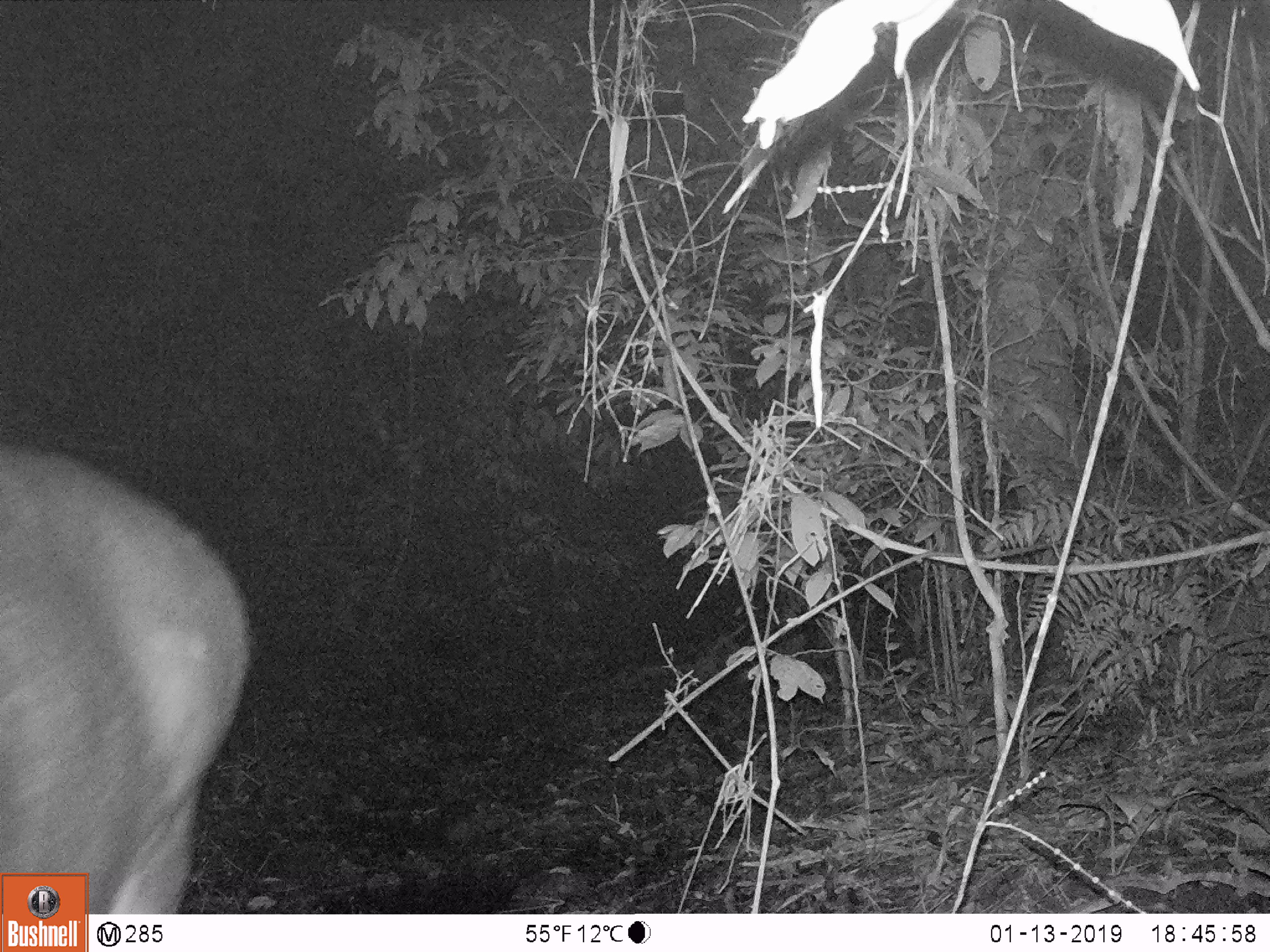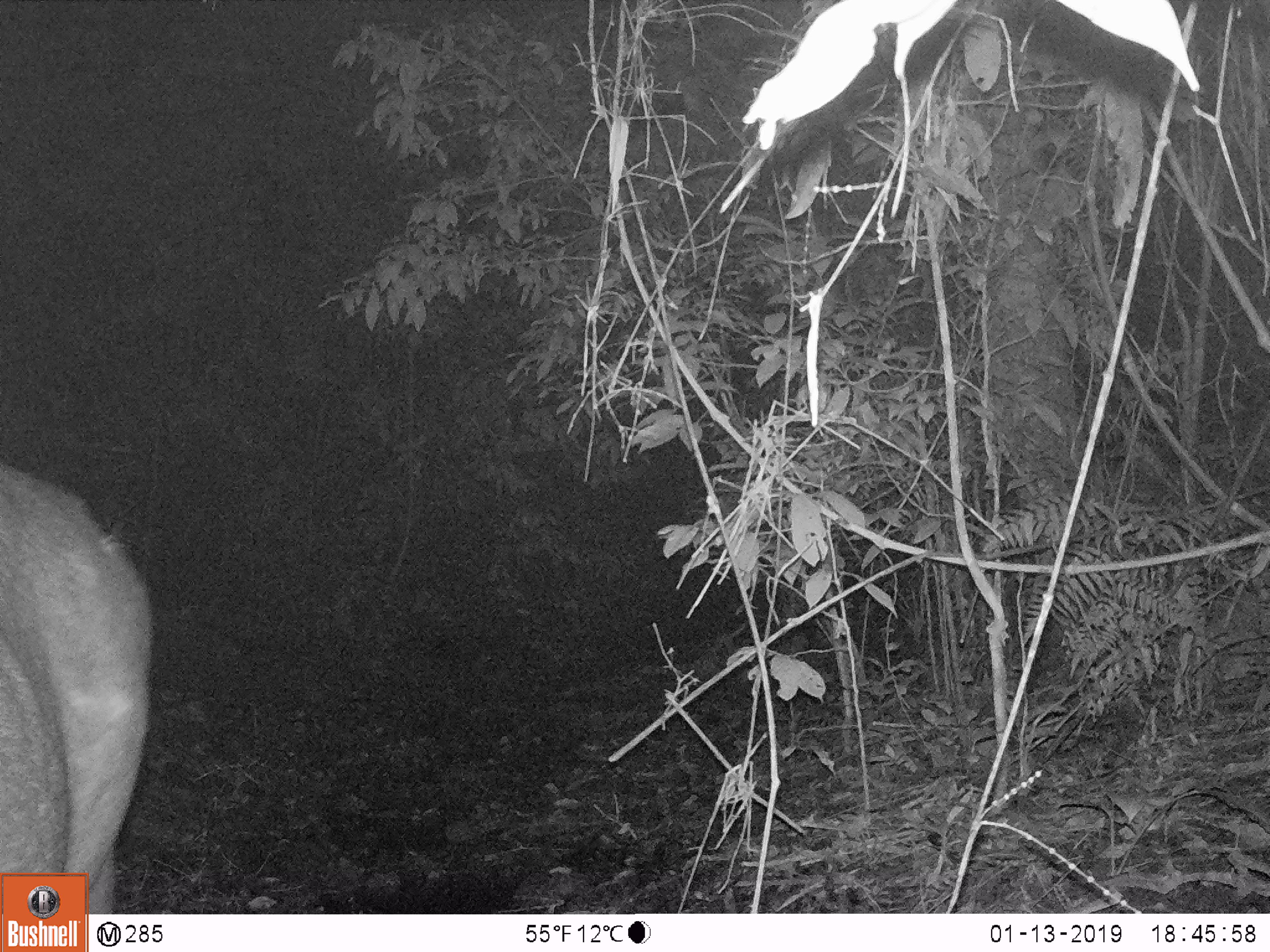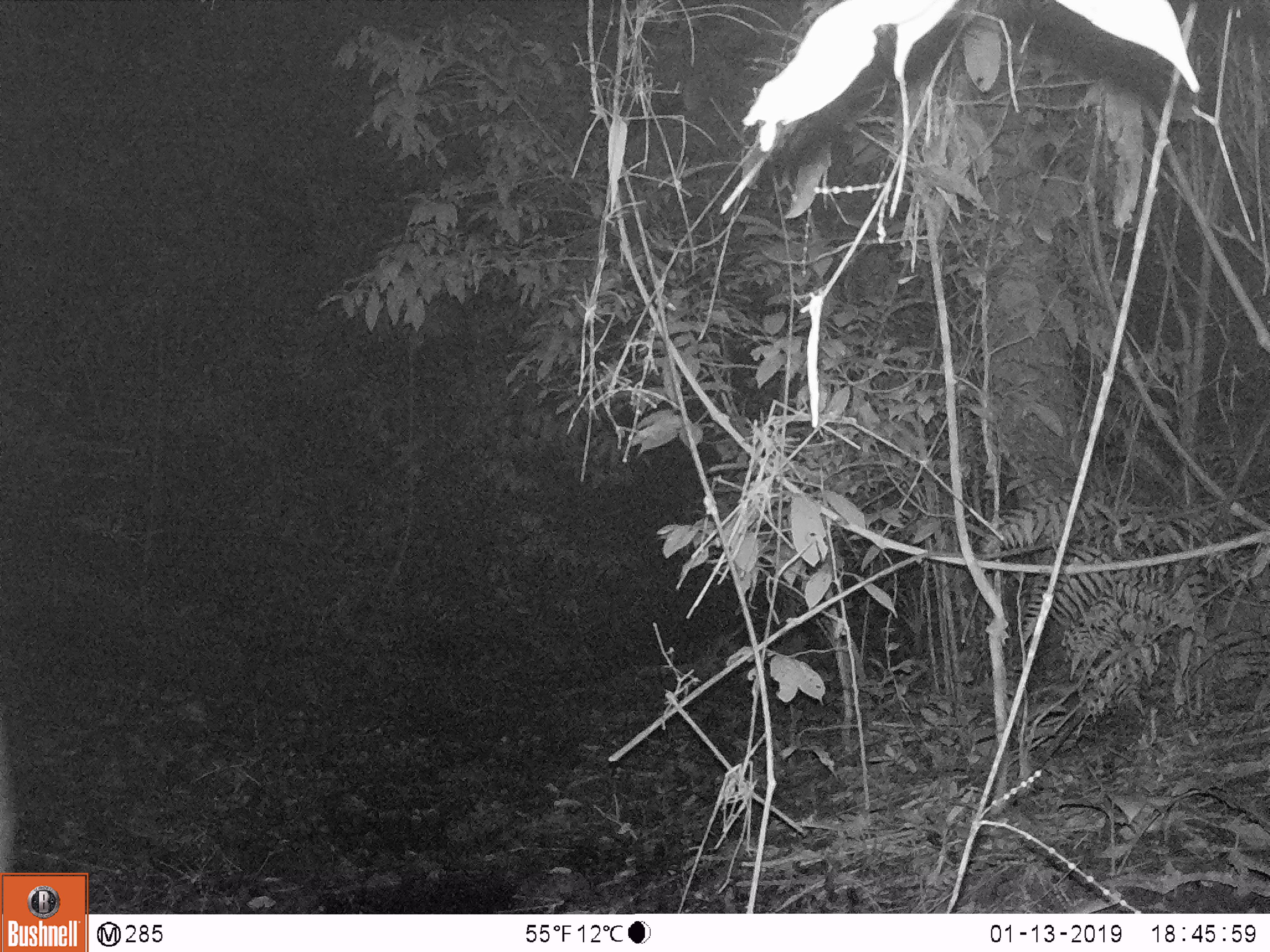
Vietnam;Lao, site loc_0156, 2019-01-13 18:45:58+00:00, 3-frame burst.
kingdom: Animalia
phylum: Chordata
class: Mammalia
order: Artiodactyla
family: Cervidae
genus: Rusa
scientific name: Rusa unicolor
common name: sambar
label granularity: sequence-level